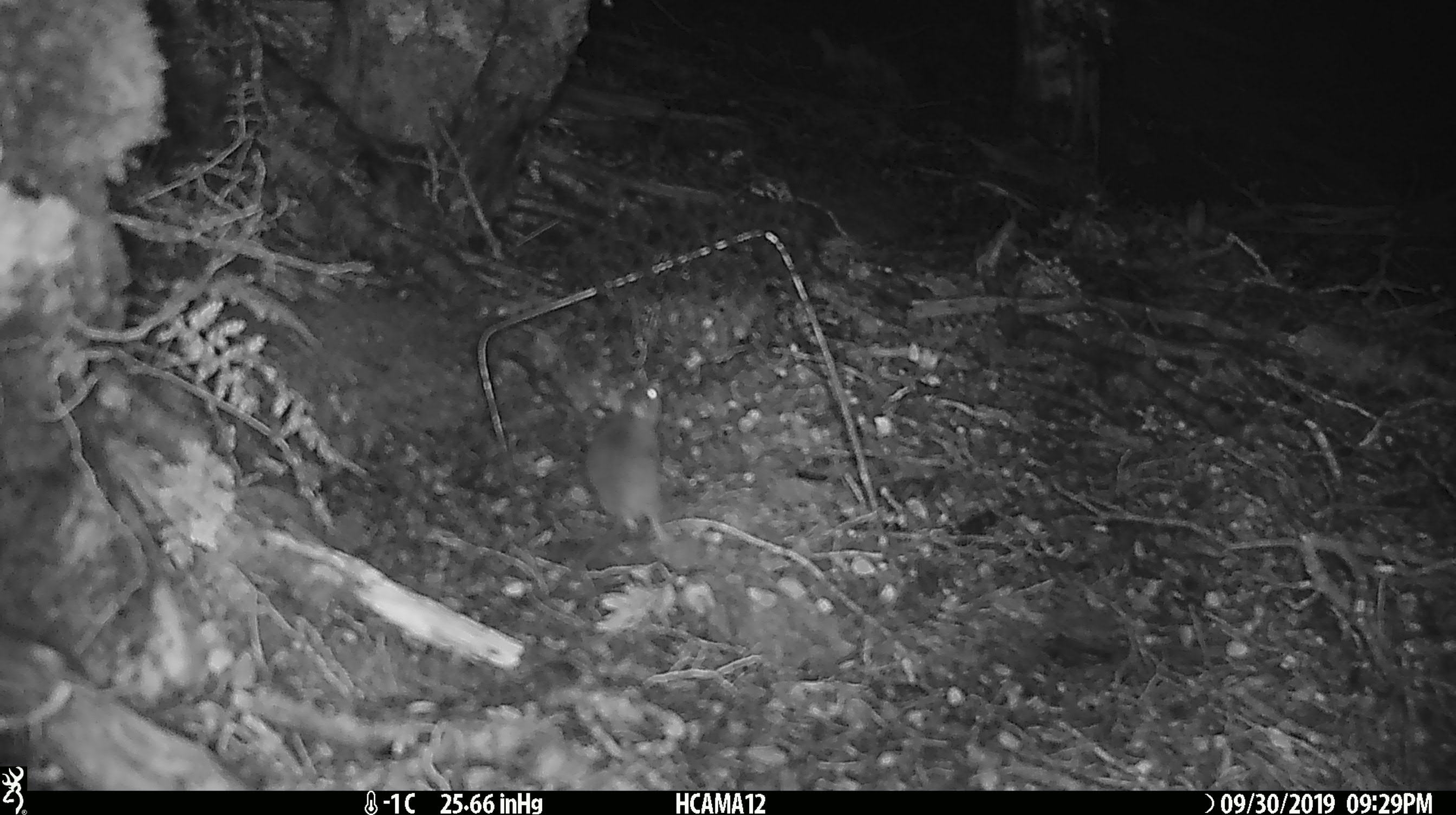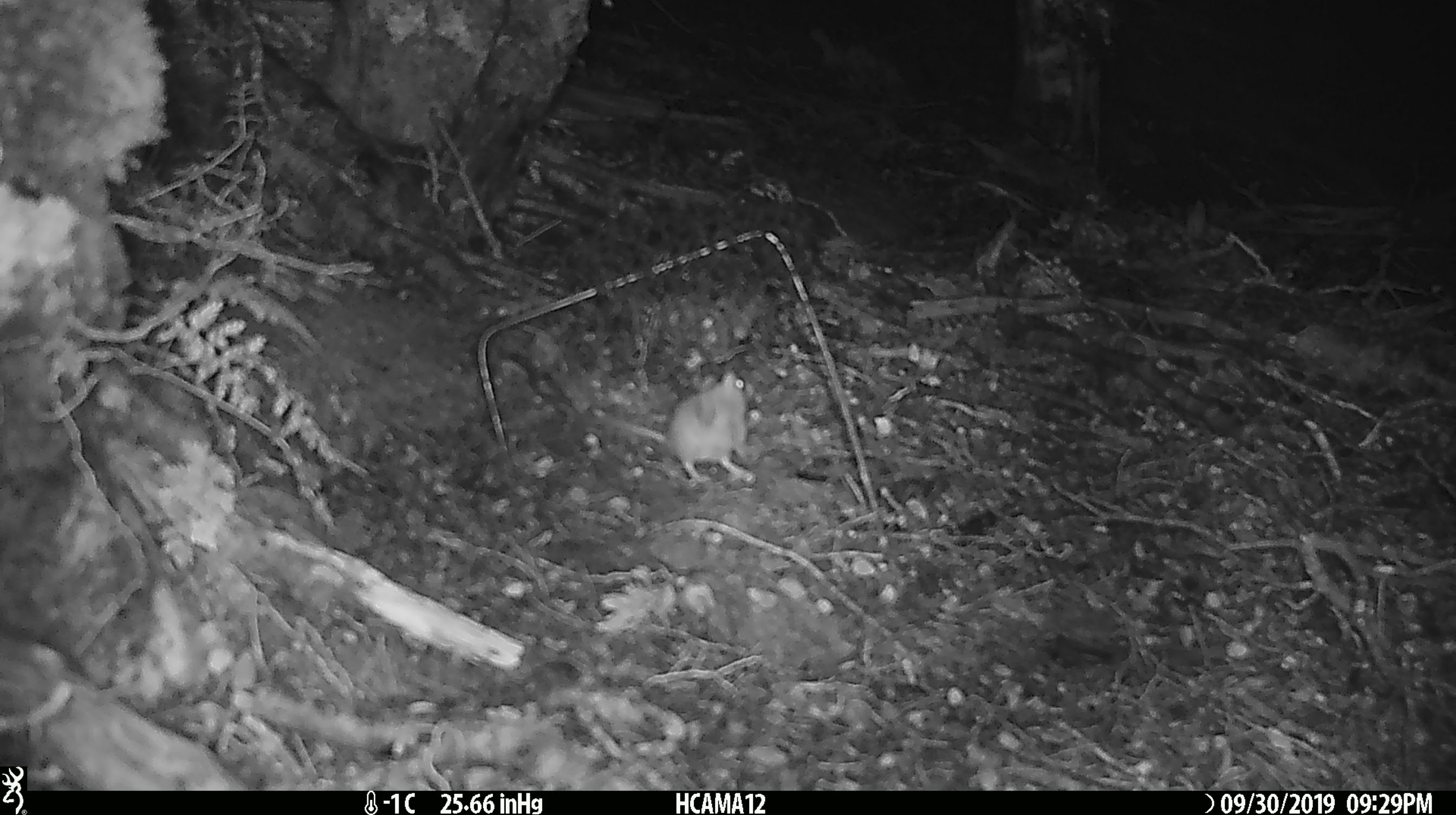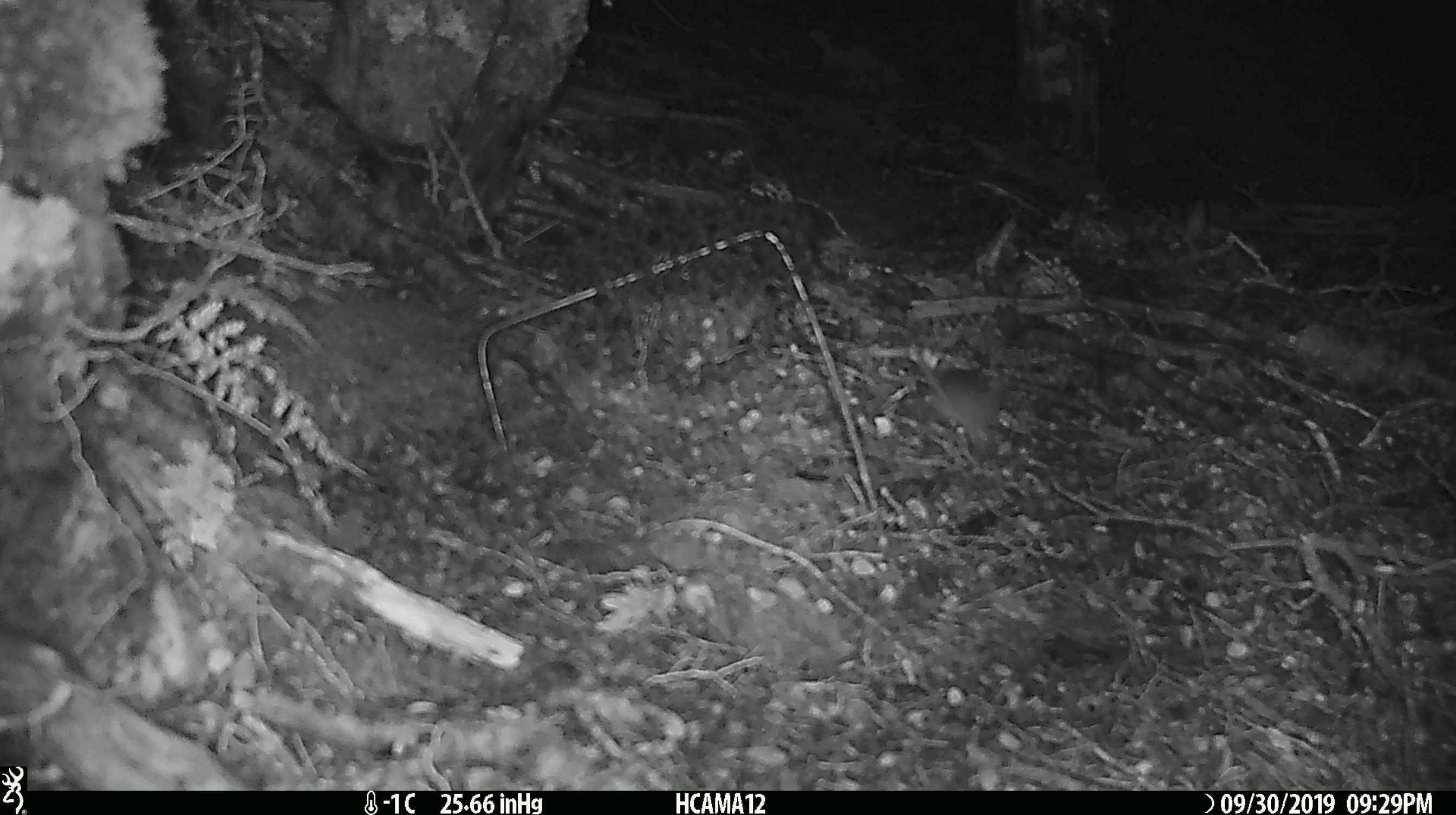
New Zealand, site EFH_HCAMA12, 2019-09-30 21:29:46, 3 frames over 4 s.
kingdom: Animalia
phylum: Chordata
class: Mammalia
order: Rodentia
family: Muridae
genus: Mus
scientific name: Mus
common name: mouse